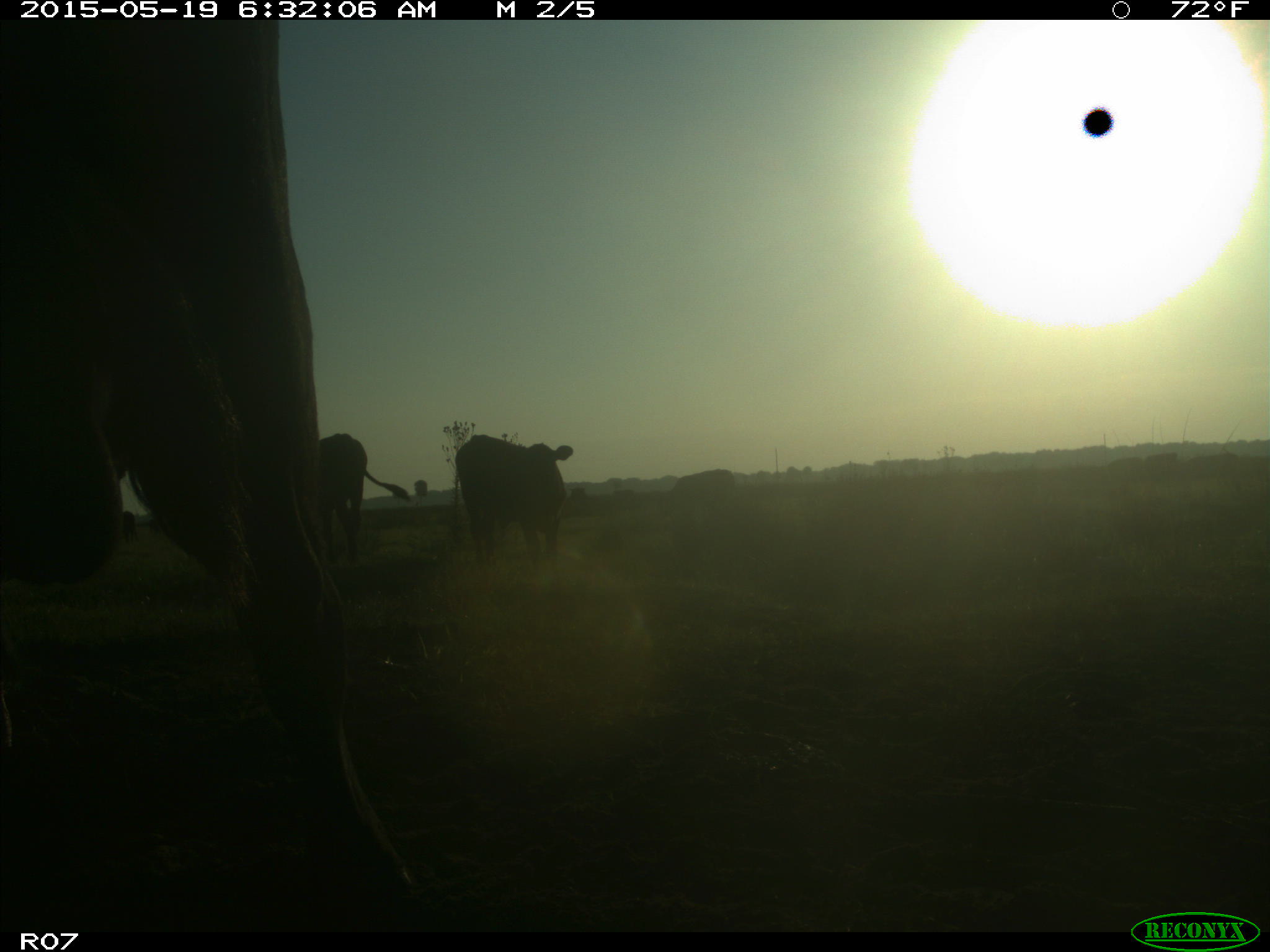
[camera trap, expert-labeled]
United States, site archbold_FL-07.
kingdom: Animalia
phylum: Chordata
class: Mammalia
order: Artiodactyla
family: Bovidae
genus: Bos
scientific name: Bos taurus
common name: domestic cow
Bos taurus (domestic cow).